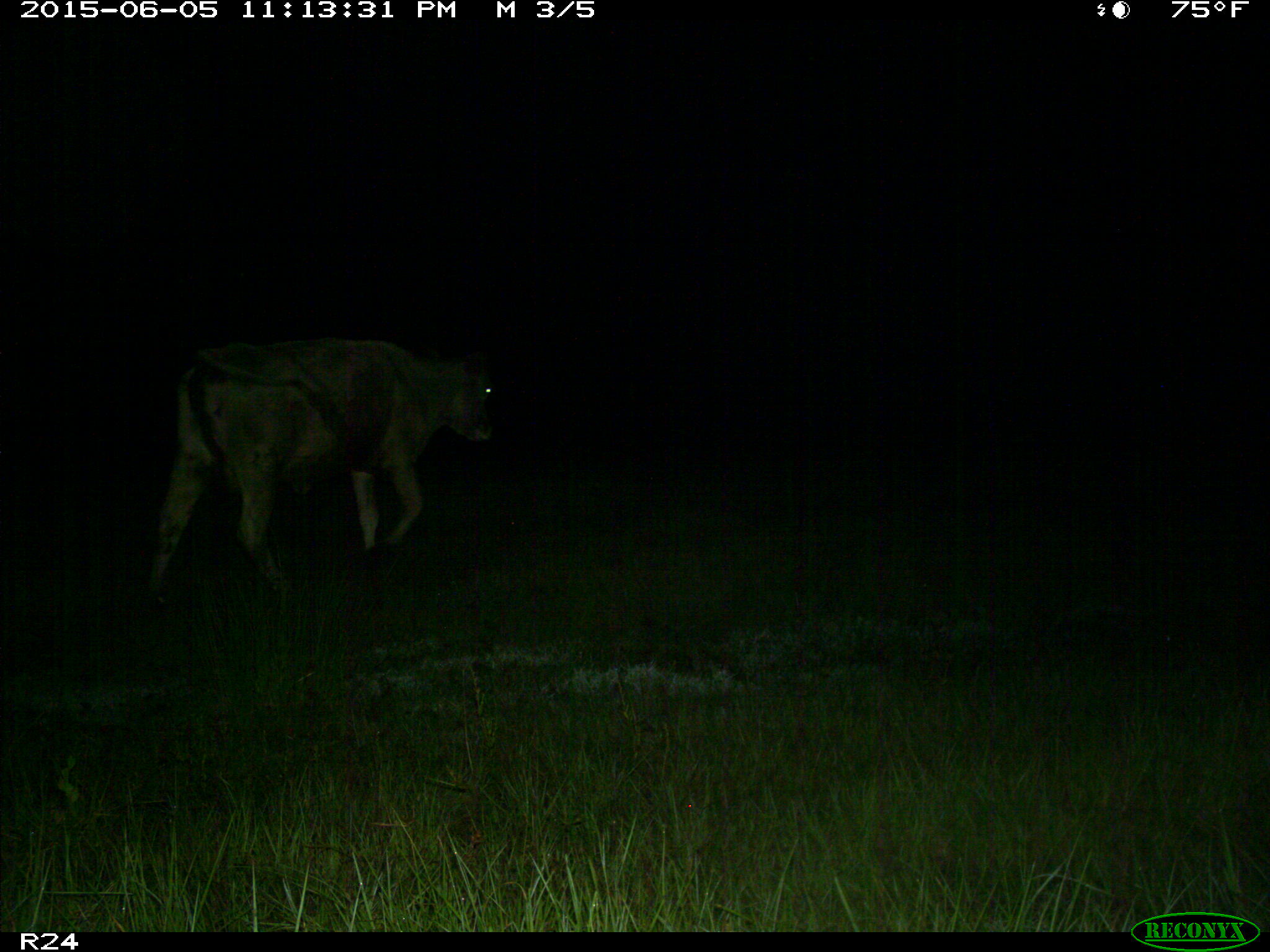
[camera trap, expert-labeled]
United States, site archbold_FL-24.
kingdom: Animalia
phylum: Chordata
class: Mammalia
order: Artiodactyla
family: Bovidae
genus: Bos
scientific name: Bos taurus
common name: domestic cow